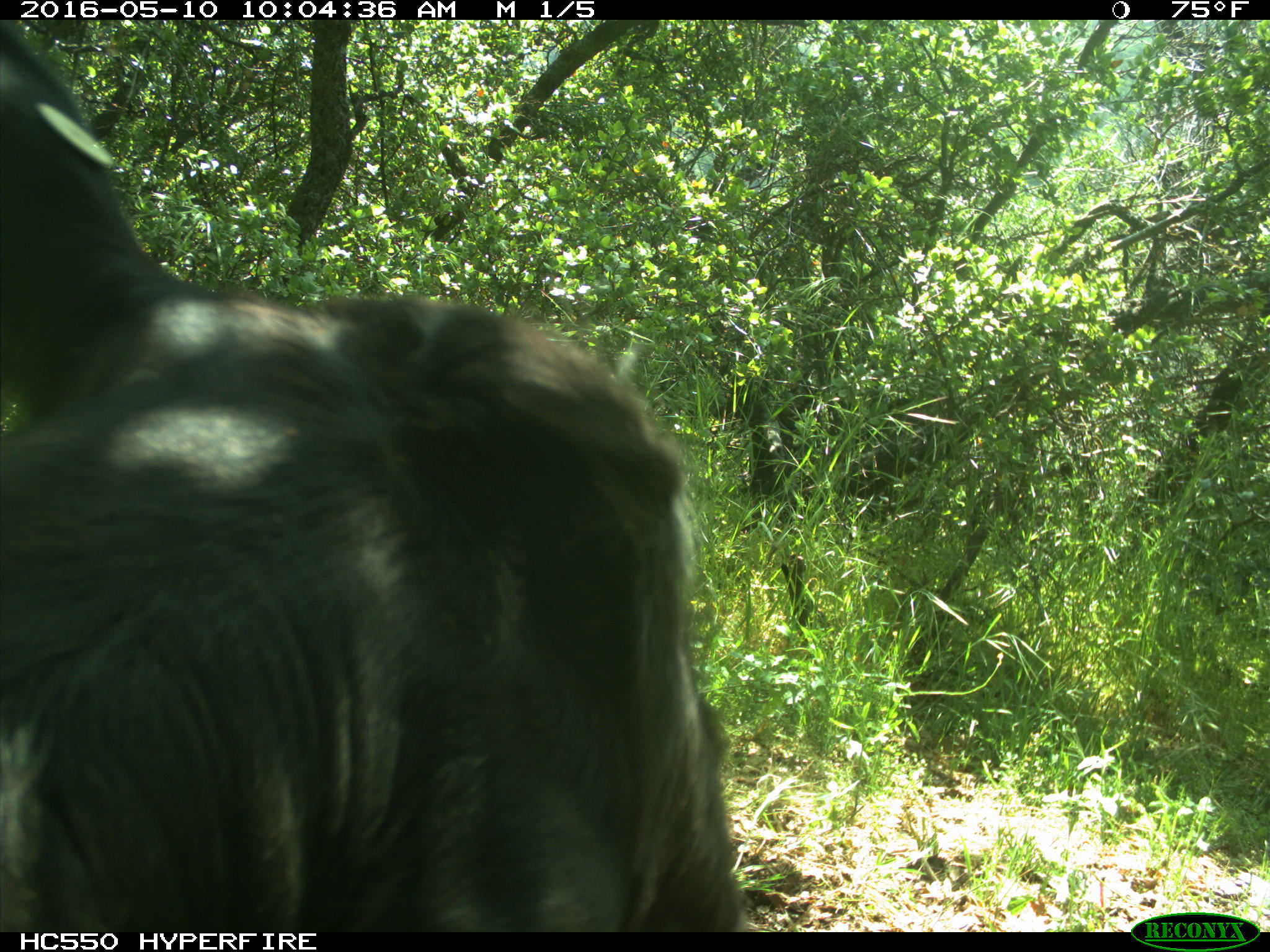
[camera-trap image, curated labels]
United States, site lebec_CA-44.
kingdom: Animalia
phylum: Chordata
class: Mammalia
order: Artiodactyla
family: Bovidae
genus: Bos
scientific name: Bos taurus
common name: domestic cow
Bos taurus (domestic cow).